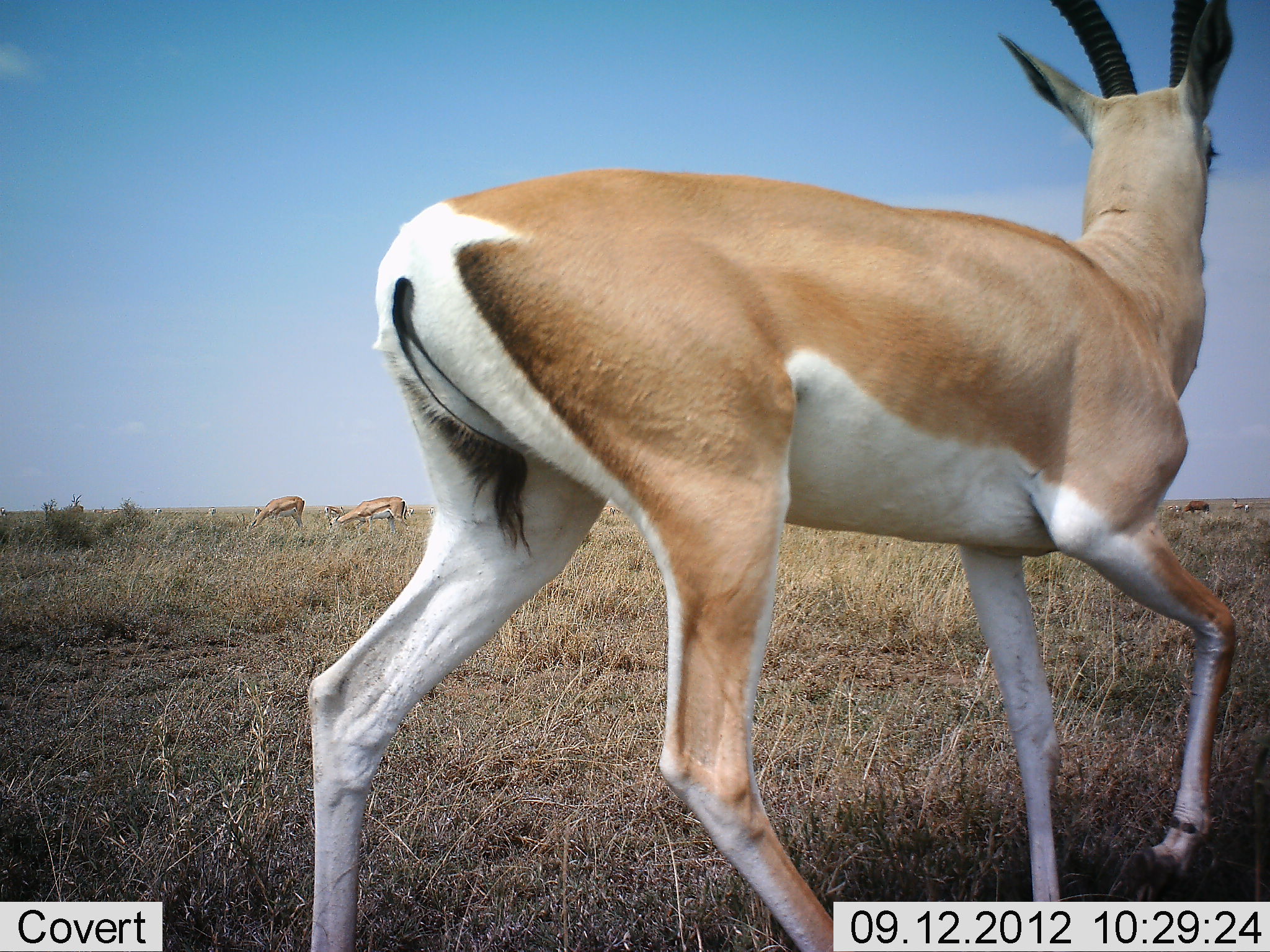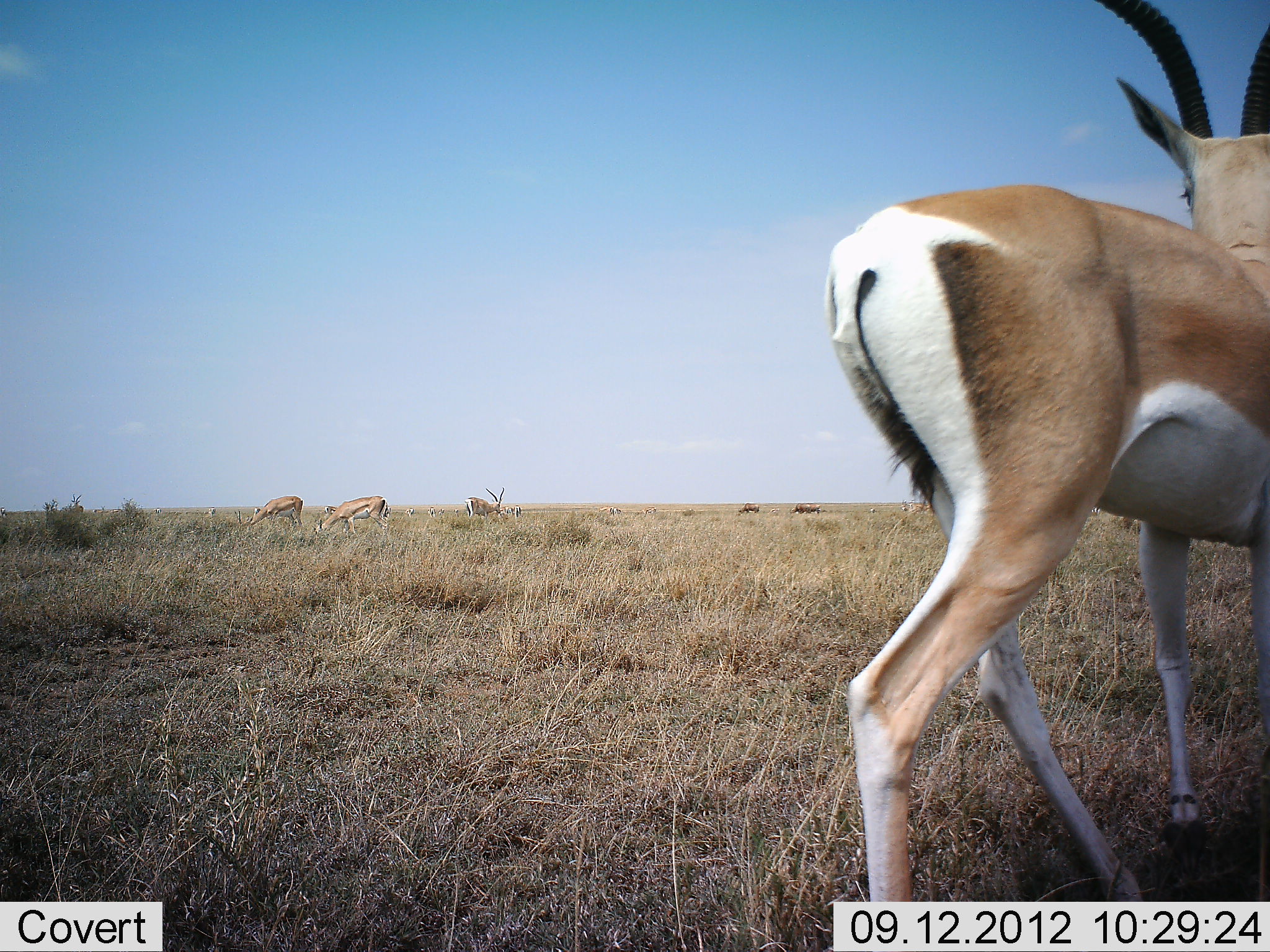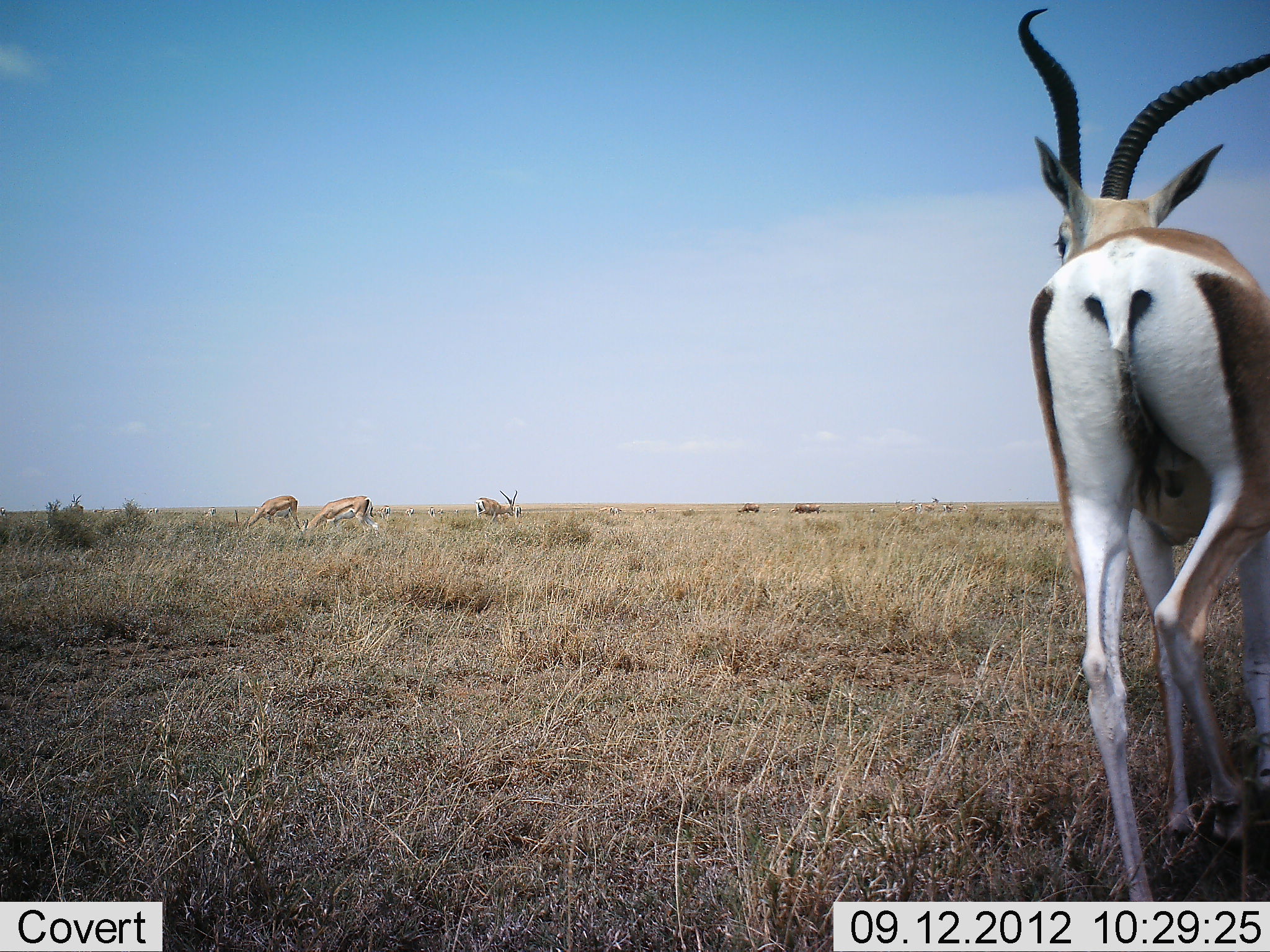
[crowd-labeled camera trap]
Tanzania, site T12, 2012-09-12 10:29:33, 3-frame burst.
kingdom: Animalia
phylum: Chordata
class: Mammalia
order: Artiodactyla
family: Bovidae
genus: Nanger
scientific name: Nanger granti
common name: grant's gazelle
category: gazellegrants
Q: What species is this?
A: Gazellegrants (grant's gazelle) (Nanger granti).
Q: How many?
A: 1.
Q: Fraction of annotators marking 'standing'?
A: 24%.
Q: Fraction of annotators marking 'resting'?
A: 0%.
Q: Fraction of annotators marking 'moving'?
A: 88%.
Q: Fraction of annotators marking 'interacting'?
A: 0%.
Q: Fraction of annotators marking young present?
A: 0%.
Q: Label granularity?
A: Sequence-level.